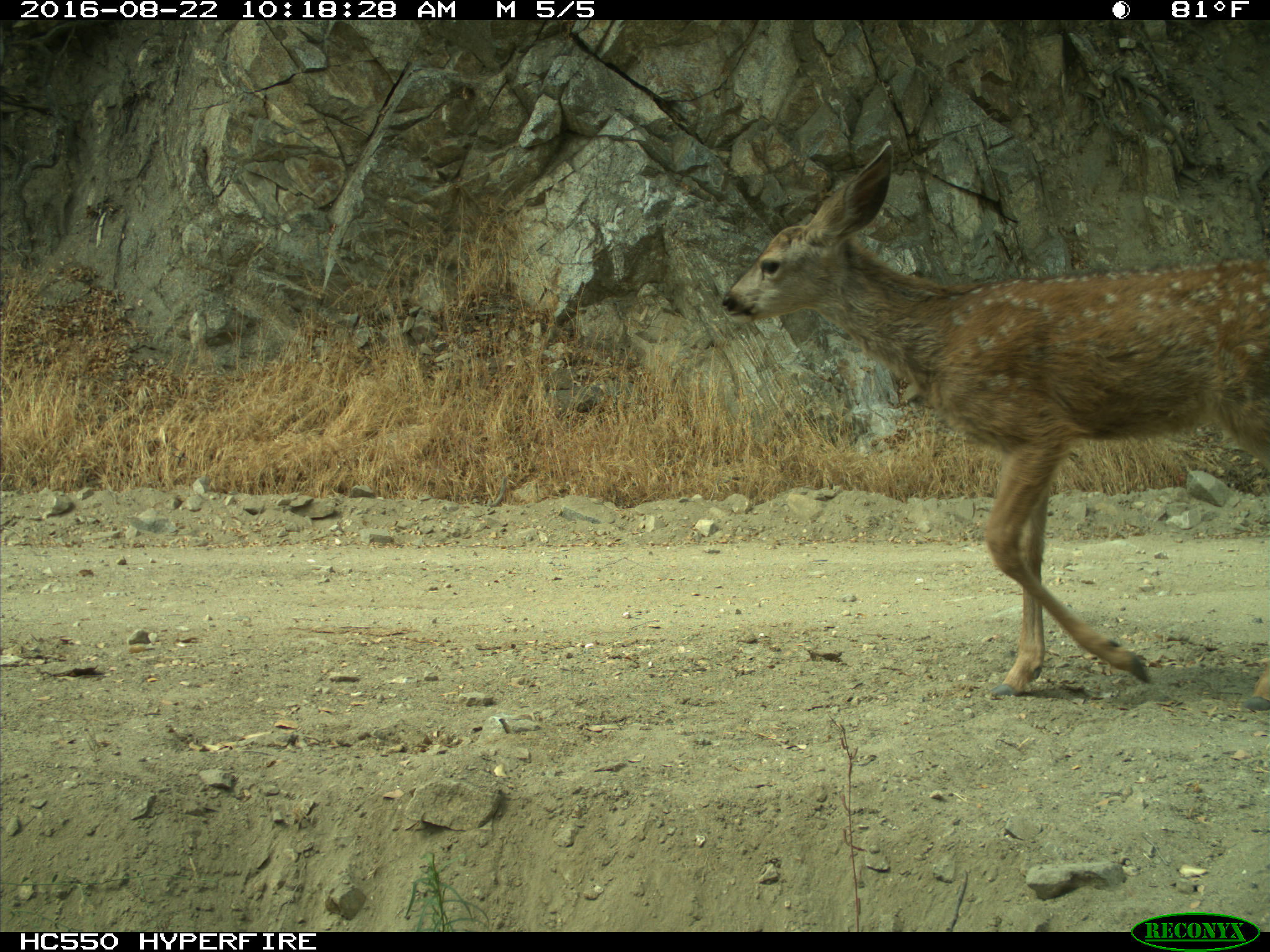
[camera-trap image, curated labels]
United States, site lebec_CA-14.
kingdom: Animalia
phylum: Chordata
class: Mammalia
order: Artiodactyla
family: Cervidae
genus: Odocoileus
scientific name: Odocoileus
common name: deer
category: unidentified deer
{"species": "unidentified deer (deer) (Odocoileus)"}